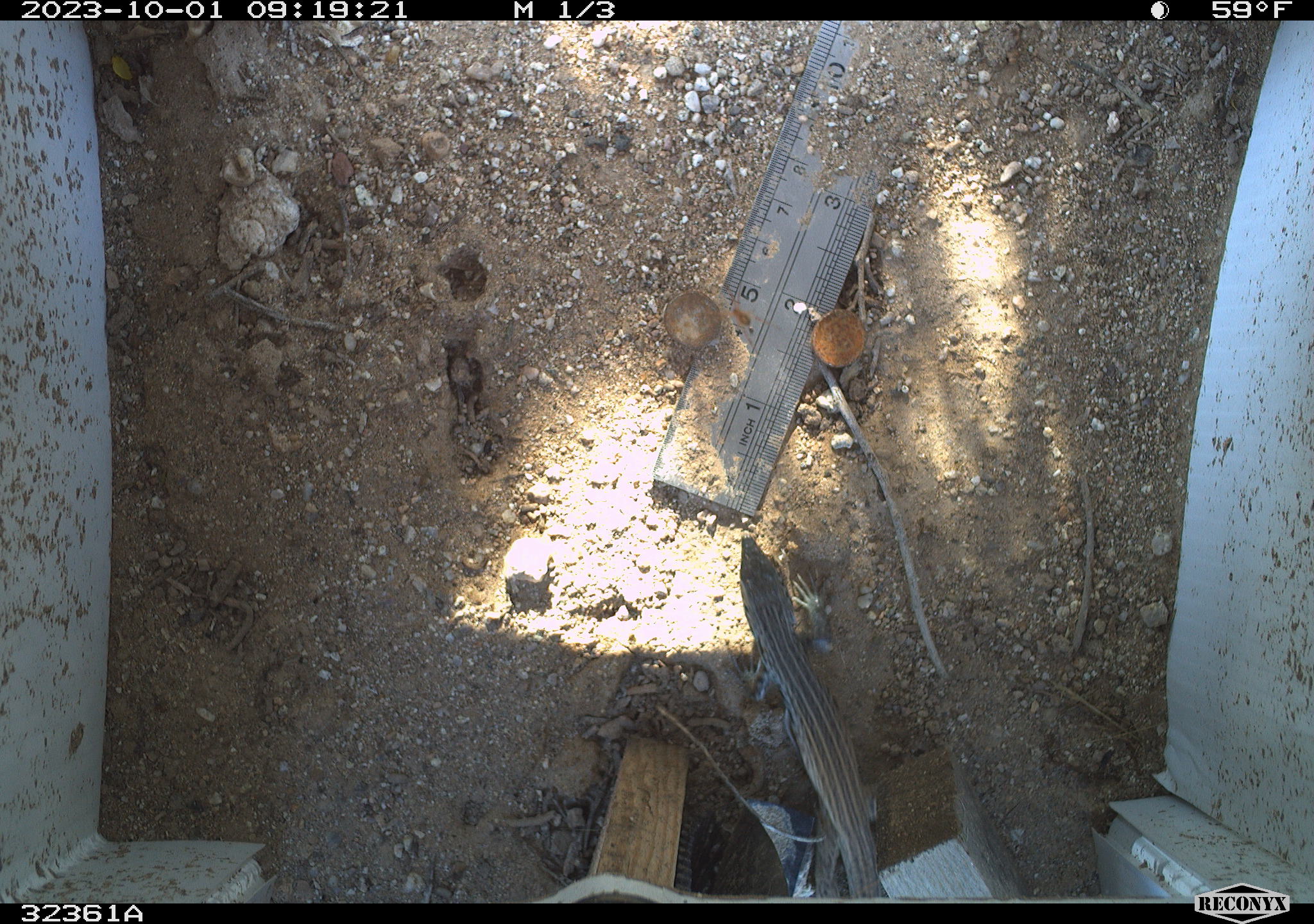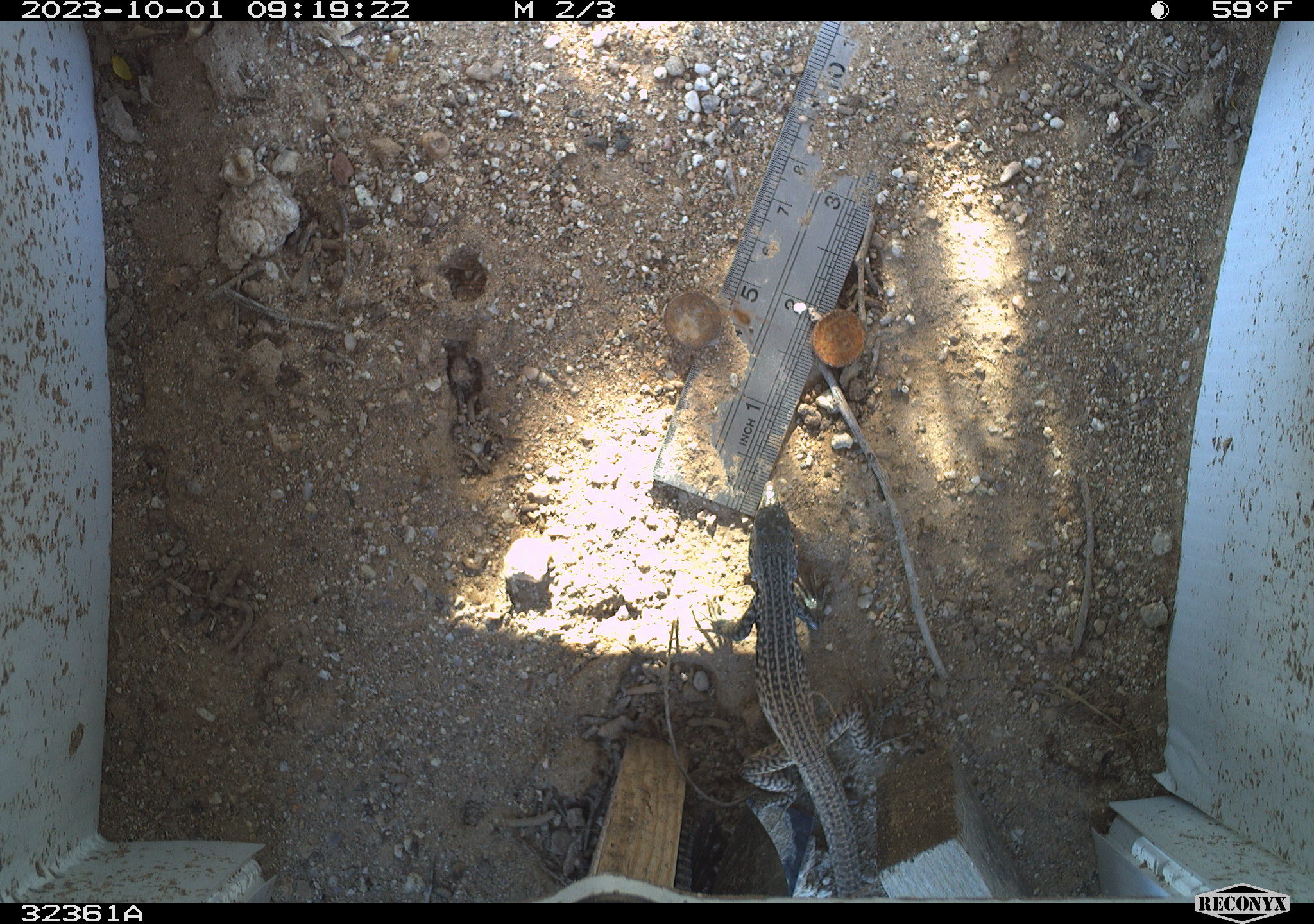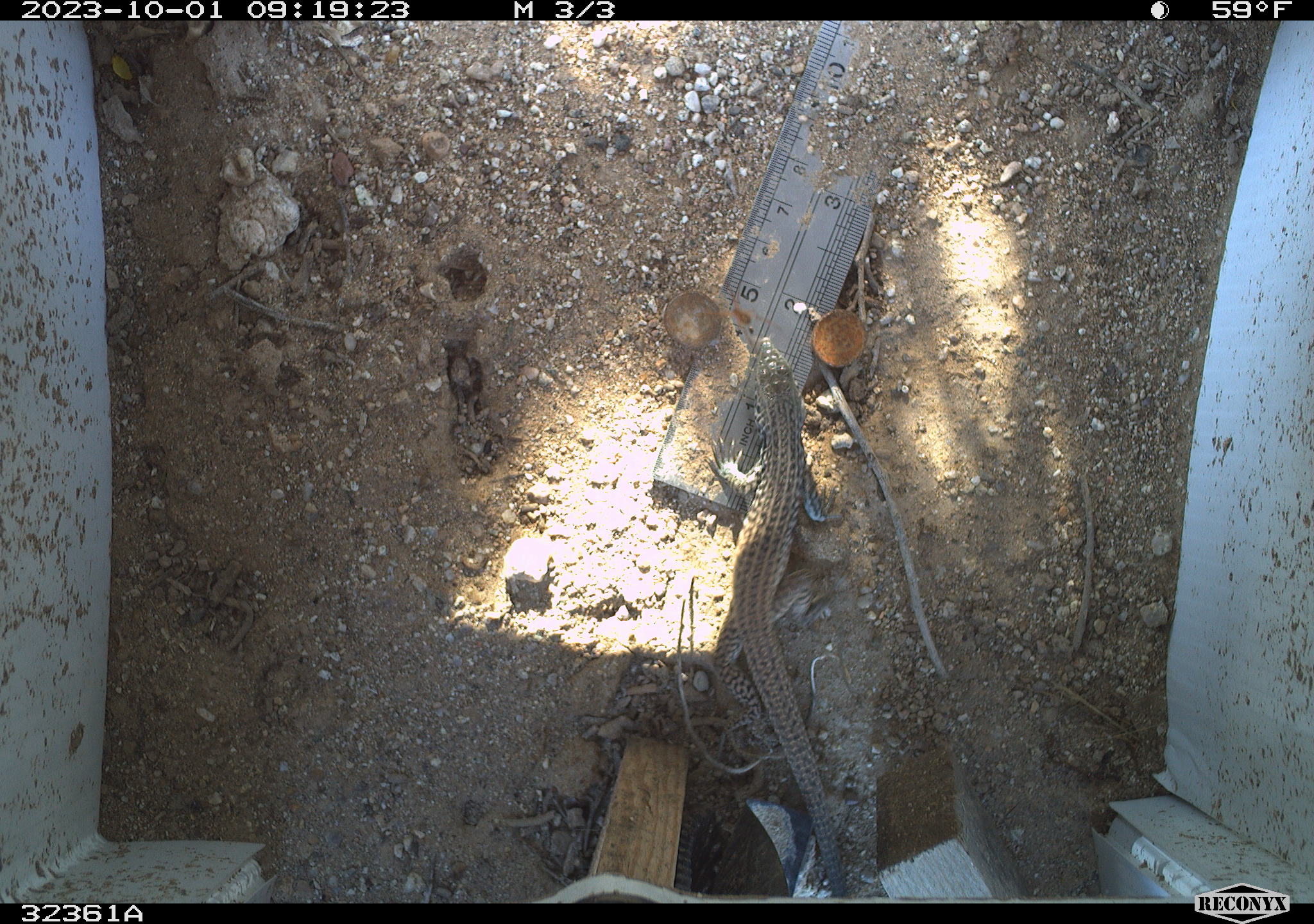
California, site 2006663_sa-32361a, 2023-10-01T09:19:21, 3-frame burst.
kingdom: Animalia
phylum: Chordata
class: Reptilia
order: Squamata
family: Teiidae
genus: Aspidoscelis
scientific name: Aspidoscelis tigris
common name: western whiptail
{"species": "western whiptail (Aspidoscelis tigris)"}